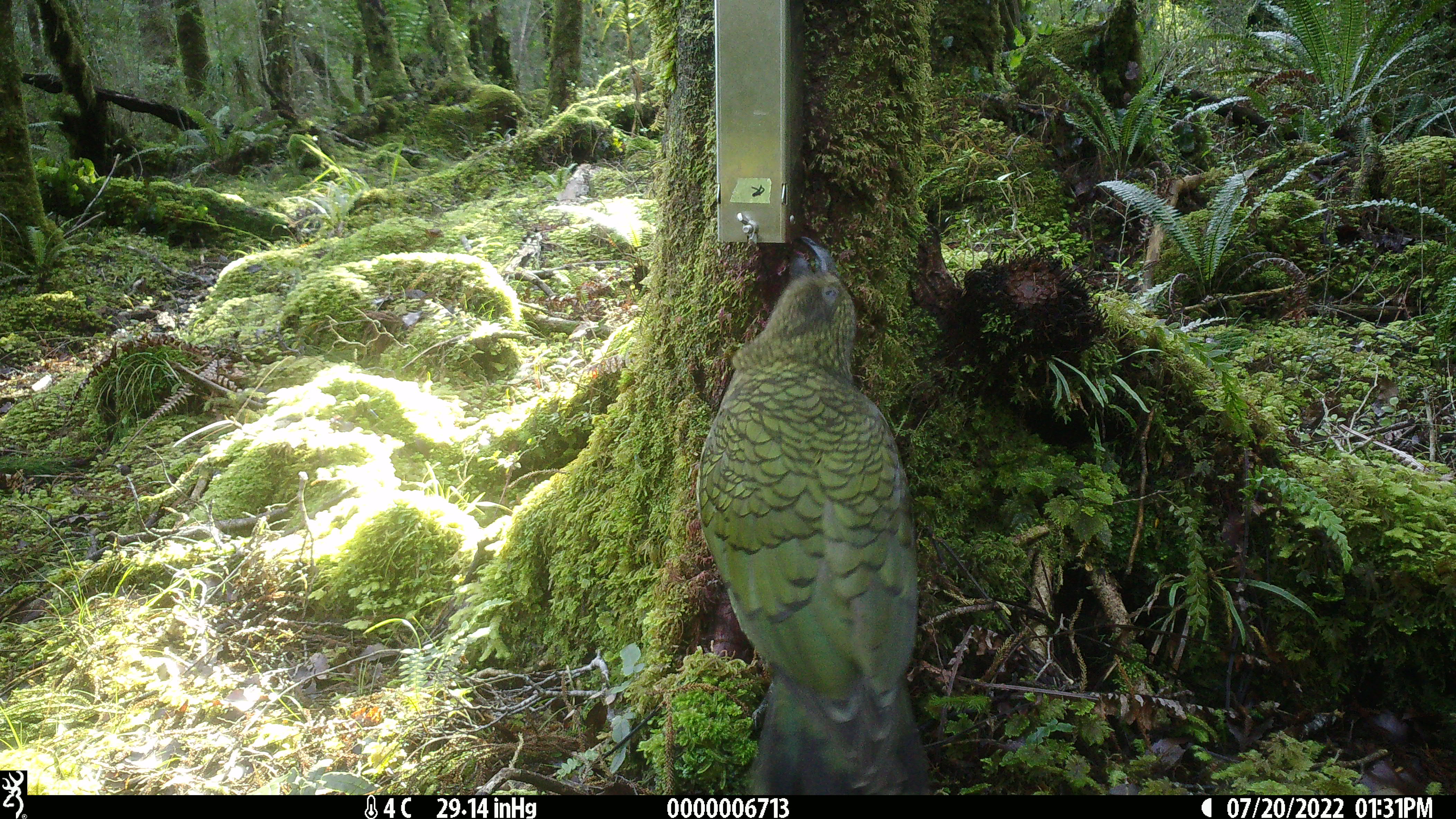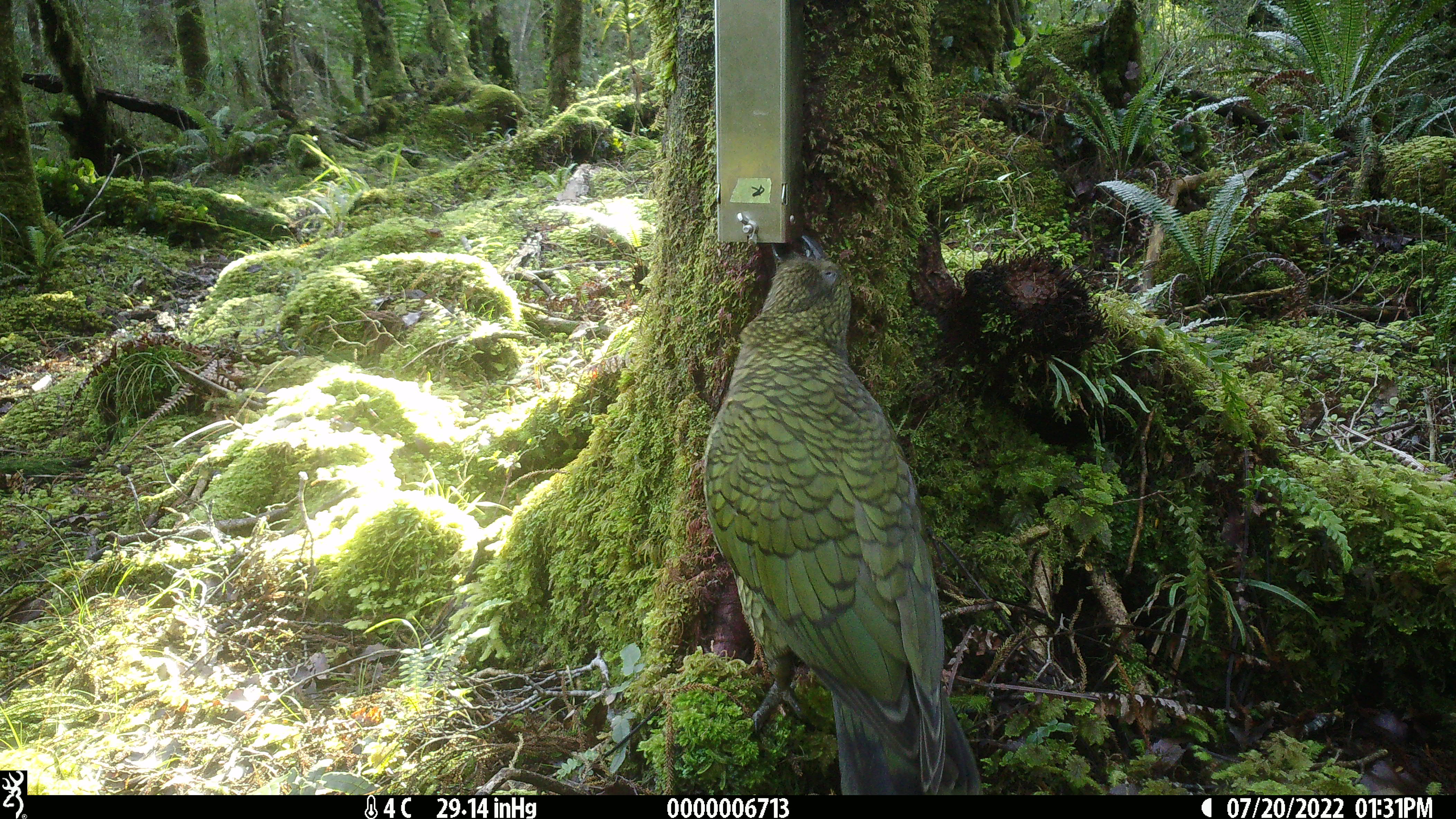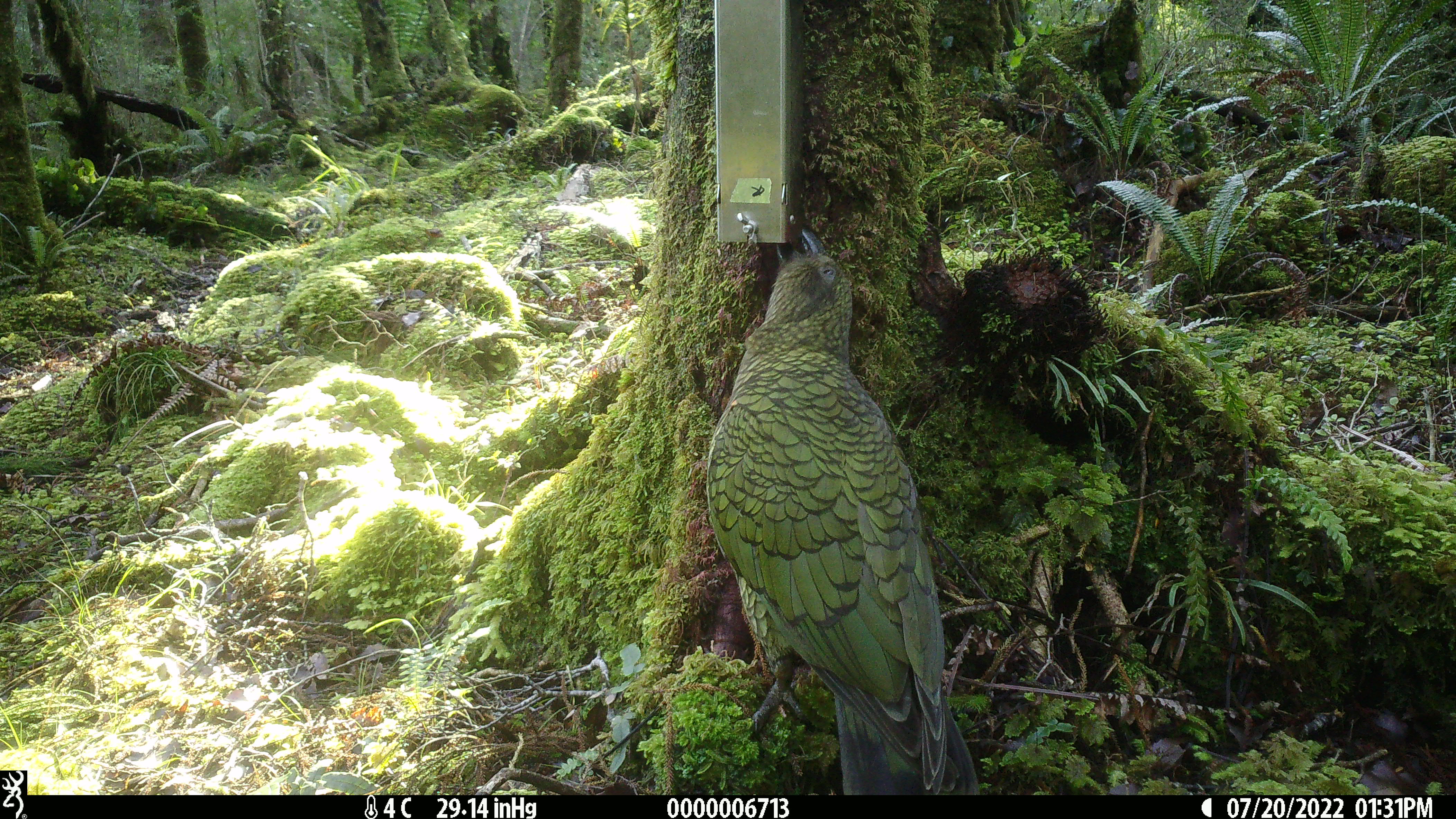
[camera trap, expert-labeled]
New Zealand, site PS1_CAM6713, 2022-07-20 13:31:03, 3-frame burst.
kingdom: Animalia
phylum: Chordata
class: Aves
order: Psittaciformes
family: Strigopidae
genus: Nestor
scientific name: Nestor notabilis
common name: kea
Kea (Nestor notabilis).